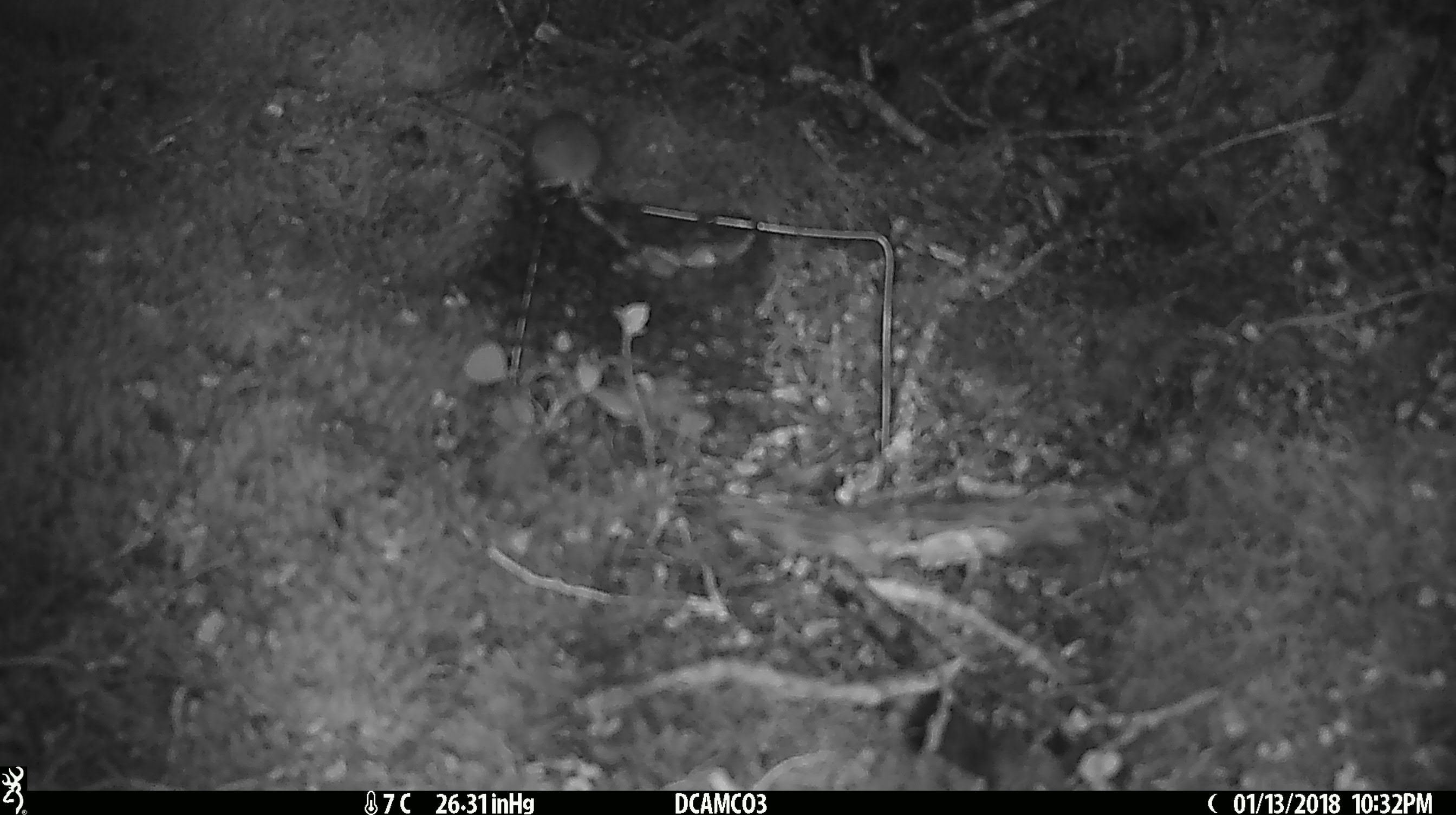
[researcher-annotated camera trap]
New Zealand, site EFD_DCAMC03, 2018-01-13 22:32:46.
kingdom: Animalia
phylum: Chordata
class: Mammalia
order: Rodentia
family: Muridae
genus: Mus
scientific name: Mus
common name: mouse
Mouse (Mus).